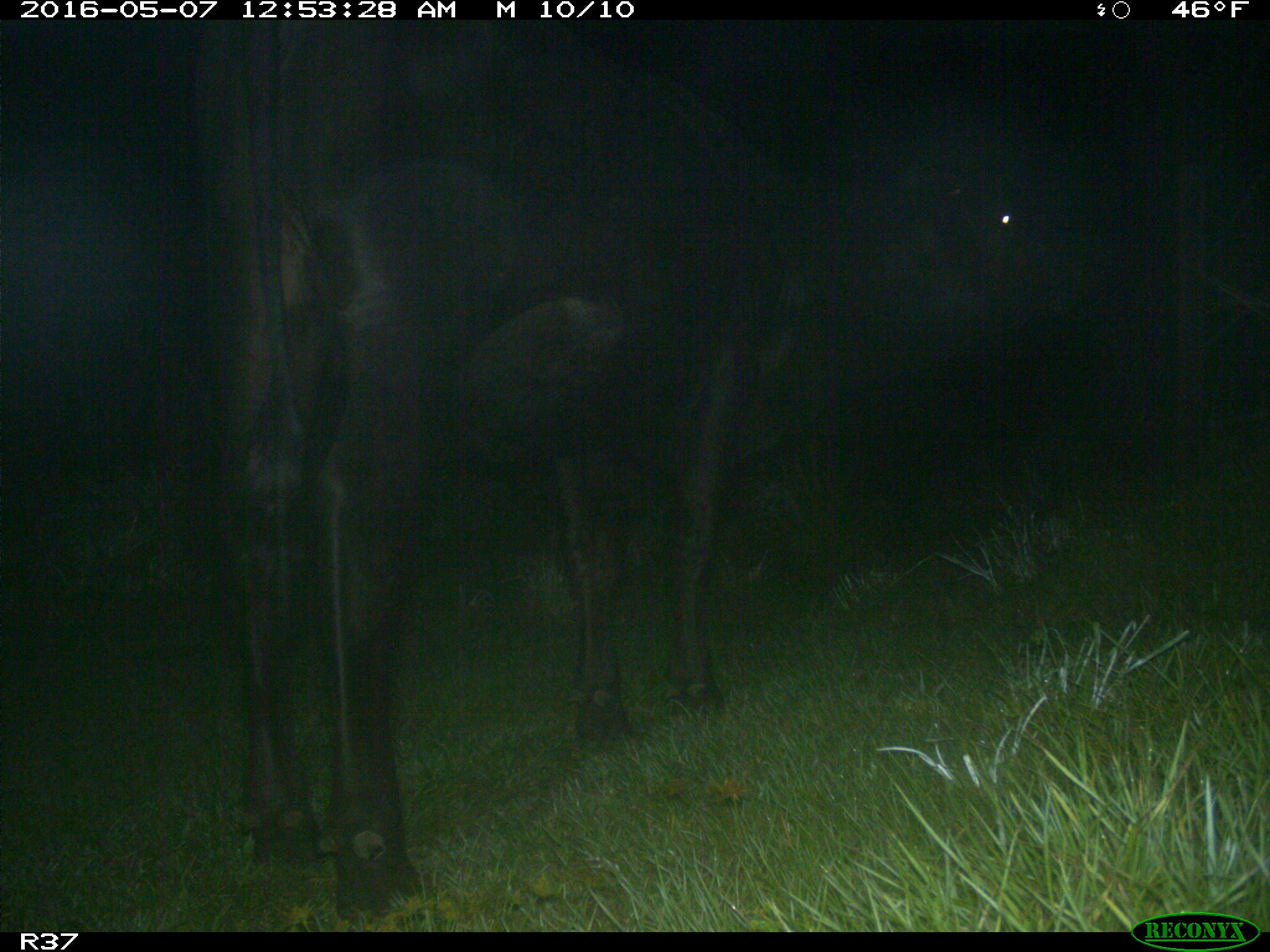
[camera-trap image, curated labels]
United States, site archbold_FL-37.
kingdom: Animalia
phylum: Chordata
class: Mammalia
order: Artiodactyla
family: Bovidae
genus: Bos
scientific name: Bos taurus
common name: domestic cow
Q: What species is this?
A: Bos taurus (domestic cow).